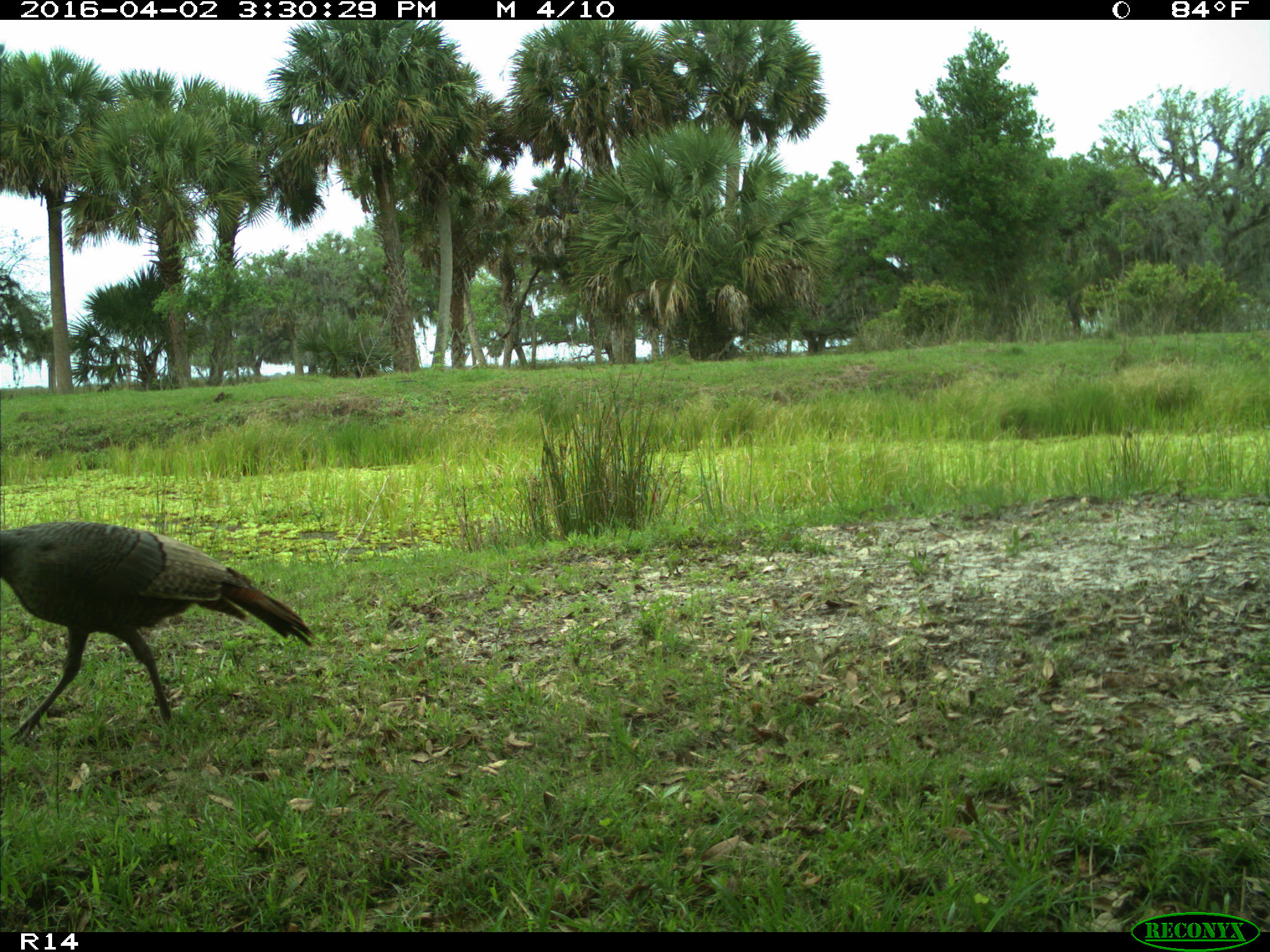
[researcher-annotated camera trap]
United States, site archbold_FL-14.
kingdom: Animalia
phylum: Chordata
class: Aves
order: Galliformes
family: Phasianidae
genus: Meleagris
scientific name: Meleagris gallopavo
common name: wild turkey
Meleagris gallopavo (wild turkey).